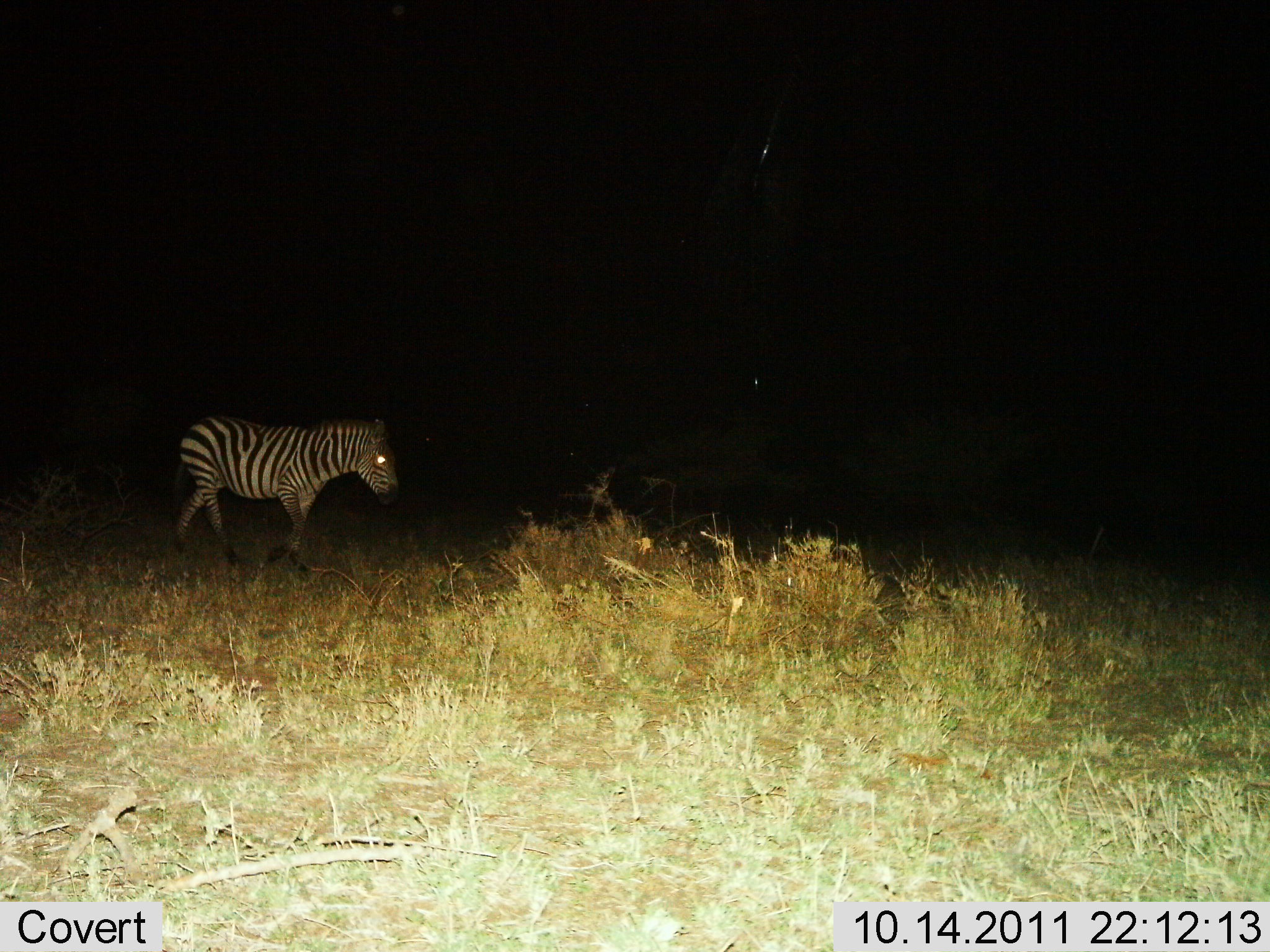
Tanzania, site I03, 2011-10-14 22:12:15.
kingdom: Animalia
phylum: Chordata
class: Mammalia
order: Perissodactyla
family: Equidae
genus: Equus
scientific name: Equus quagga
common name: plains zebra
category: zebra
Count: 1.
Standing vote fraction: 18%.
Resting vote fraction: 9%.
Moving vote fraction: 82%.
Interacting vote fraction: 0%.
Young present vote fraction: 0%.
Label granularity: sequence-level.